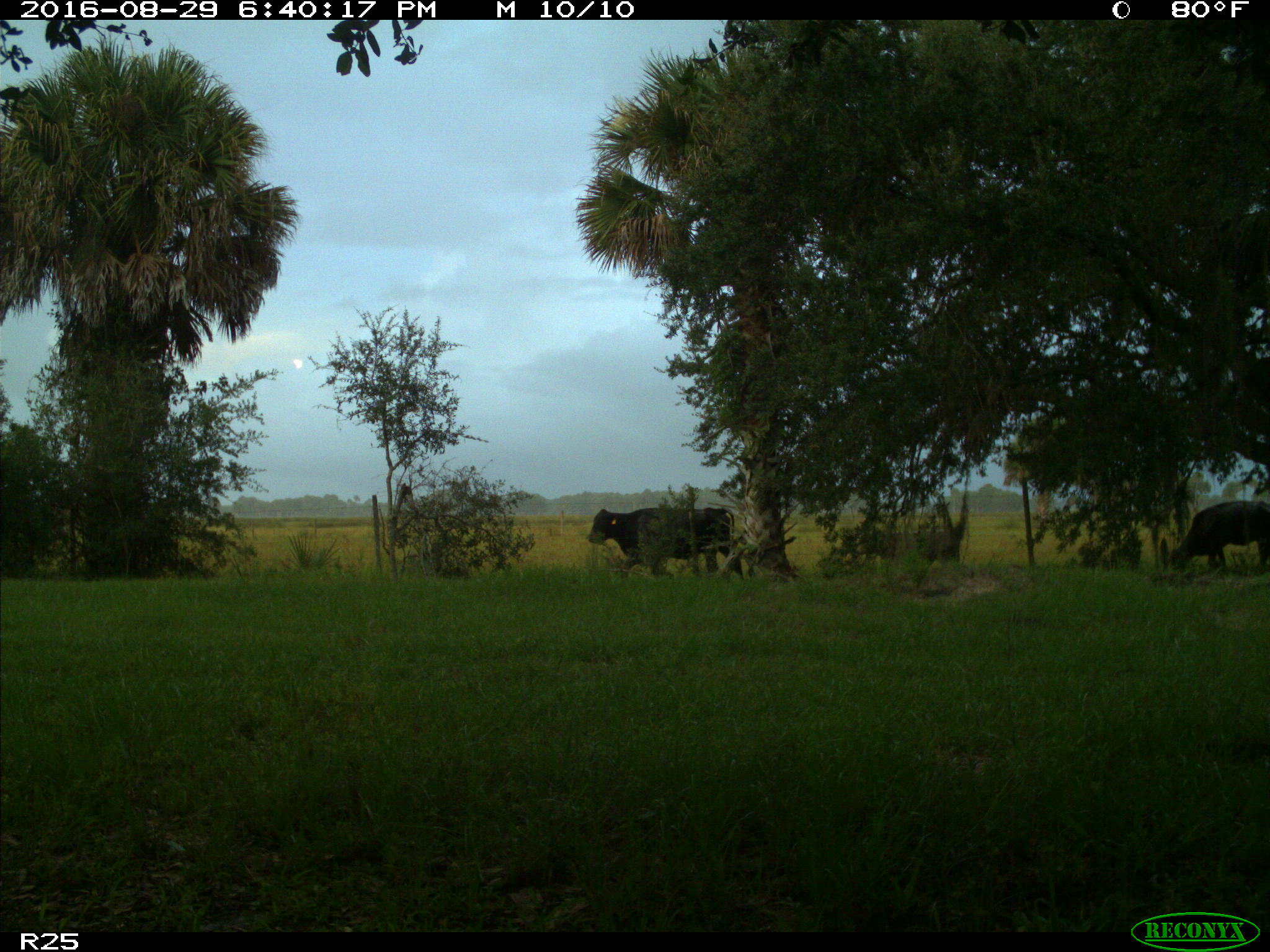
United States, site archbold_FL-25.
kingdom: Animalia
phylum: Chordata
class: Mammalia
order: Artiodactyla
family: Bovidae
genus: Bos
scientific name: Bos taurus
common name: domestic cow